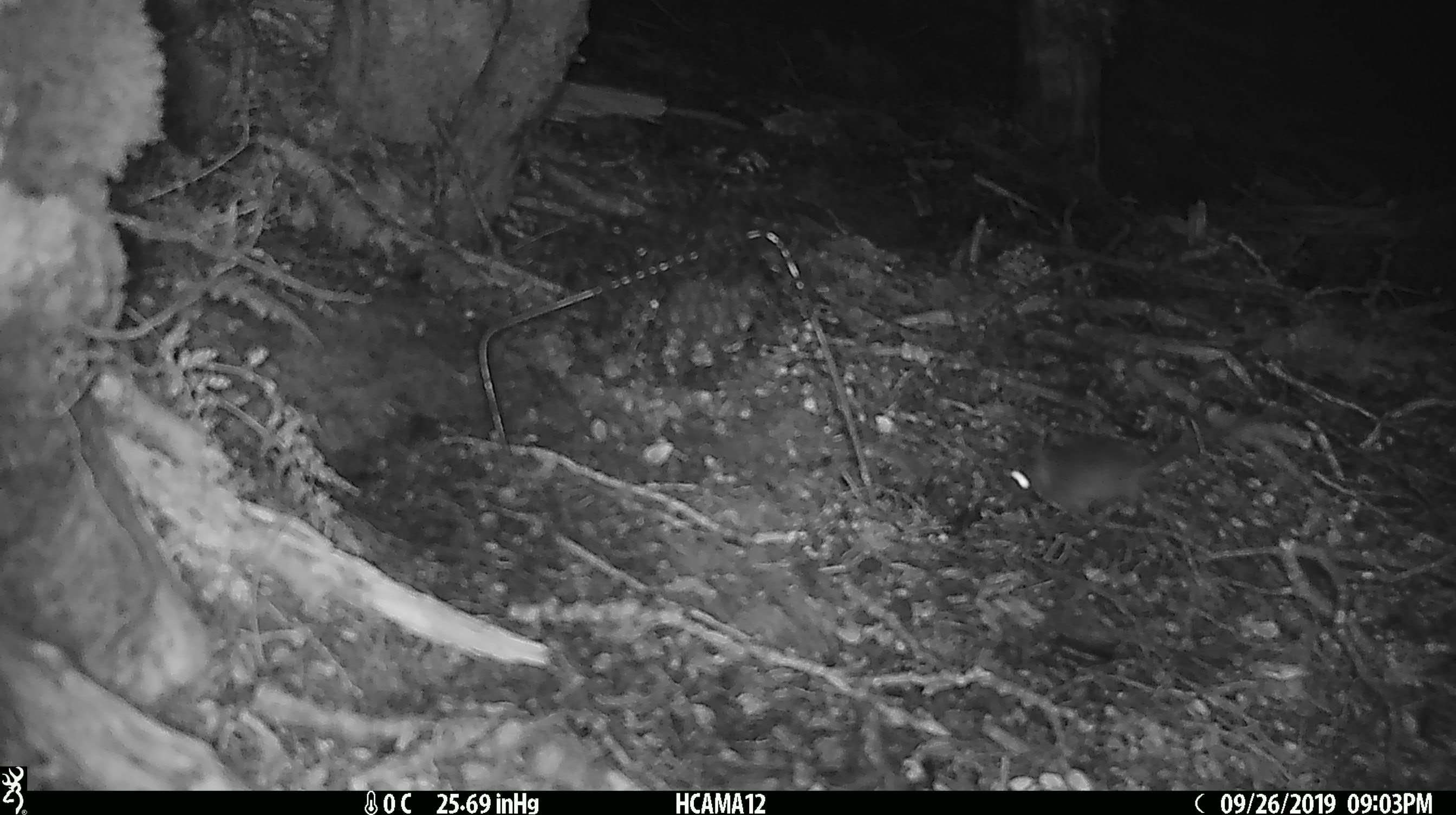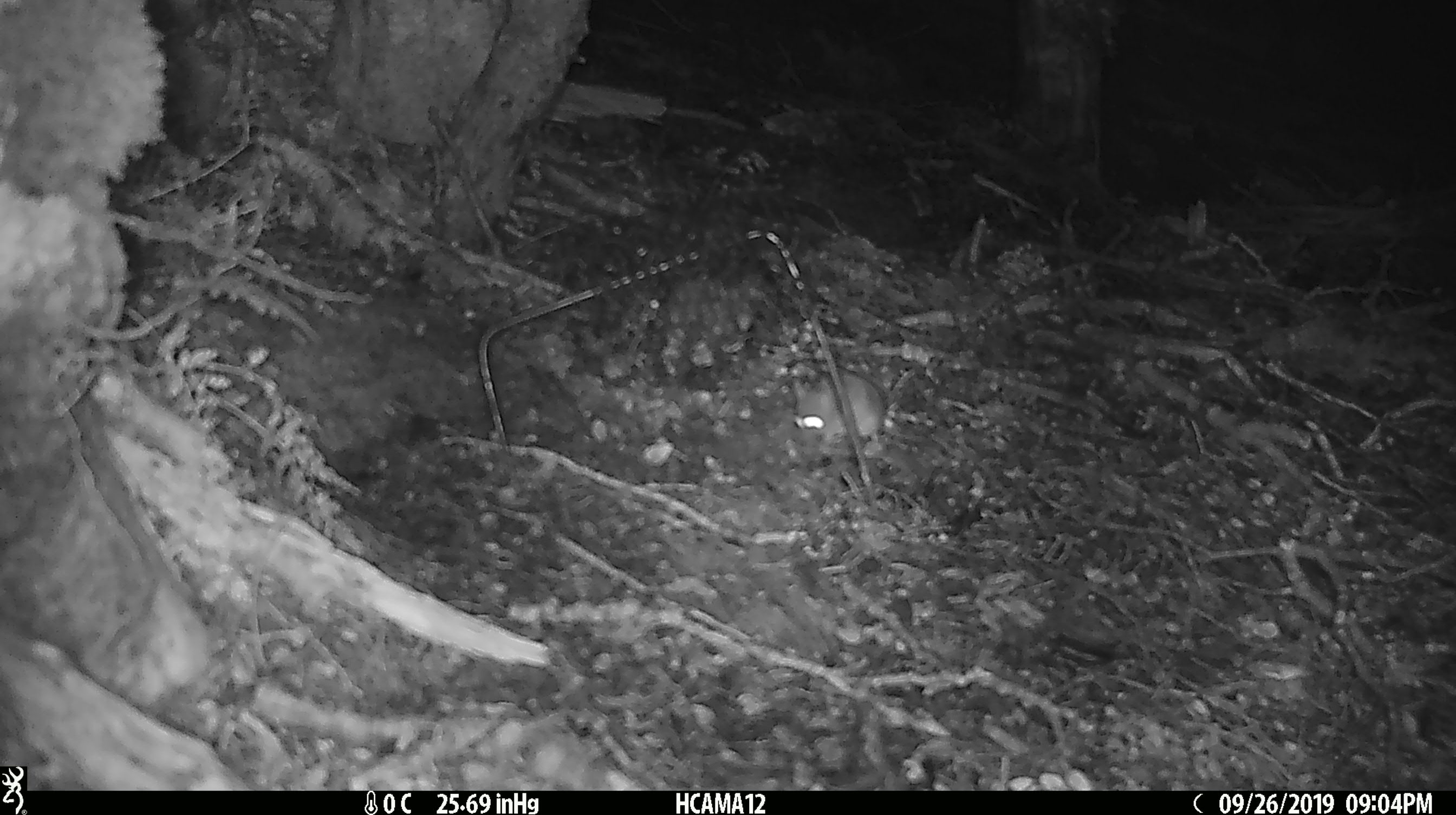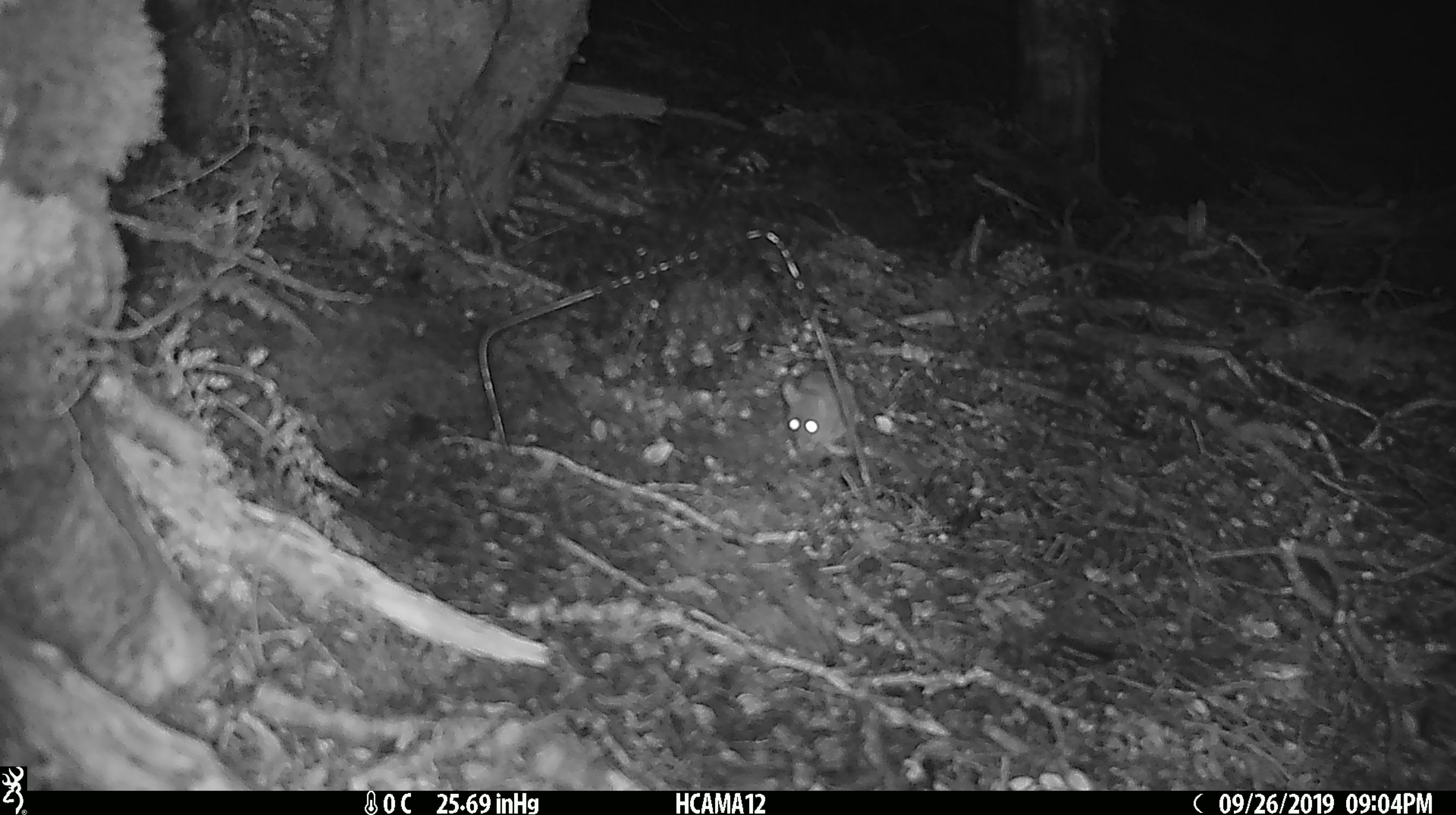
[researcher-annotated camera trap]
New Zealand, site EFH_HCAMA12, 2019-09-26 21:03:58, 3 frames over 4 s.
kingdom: Animalia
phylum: Chordata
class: Mammalia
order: Rodentia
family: Muridae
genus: Mus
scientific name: Mus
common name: mouse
Mouse (Mus).